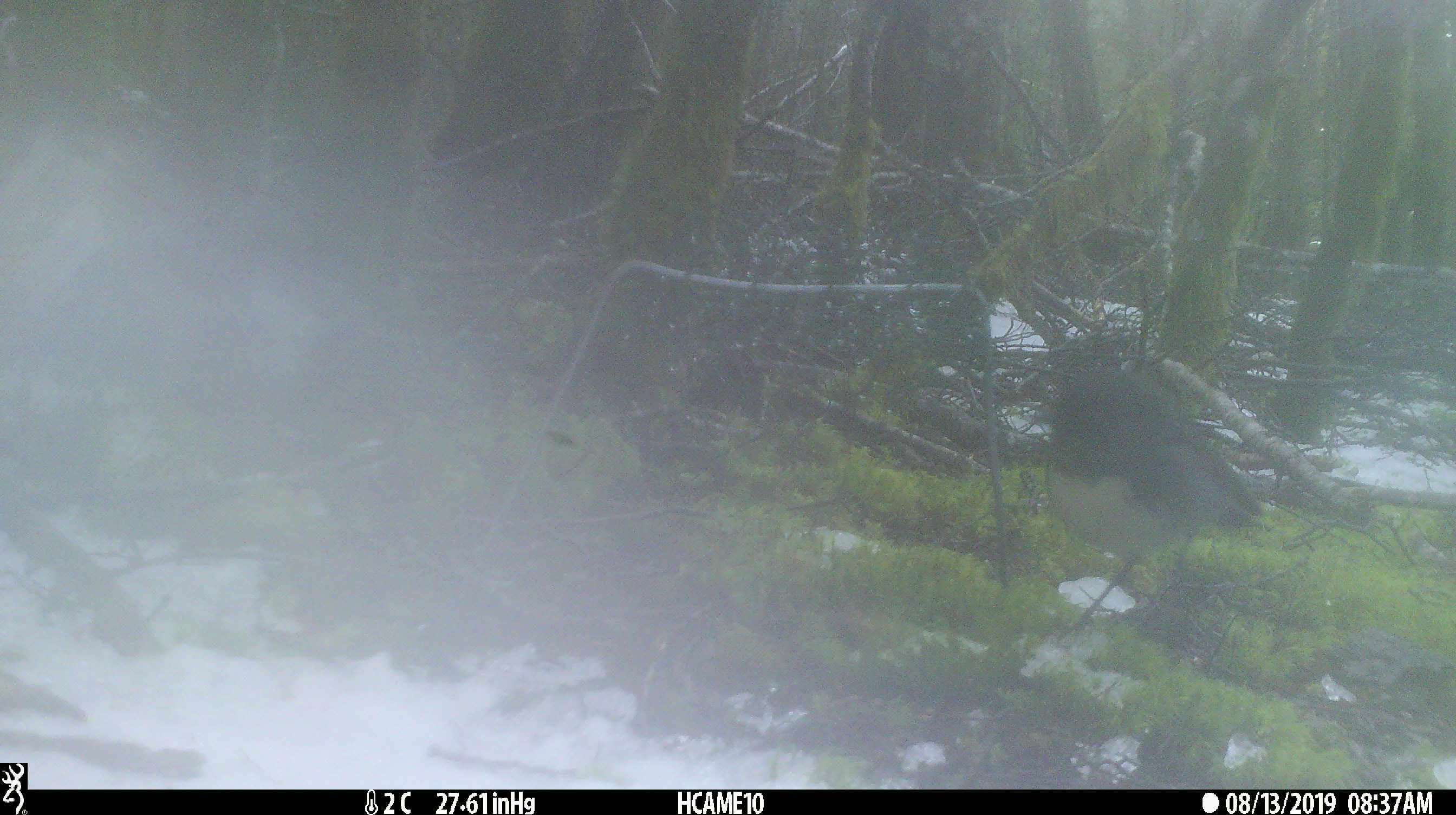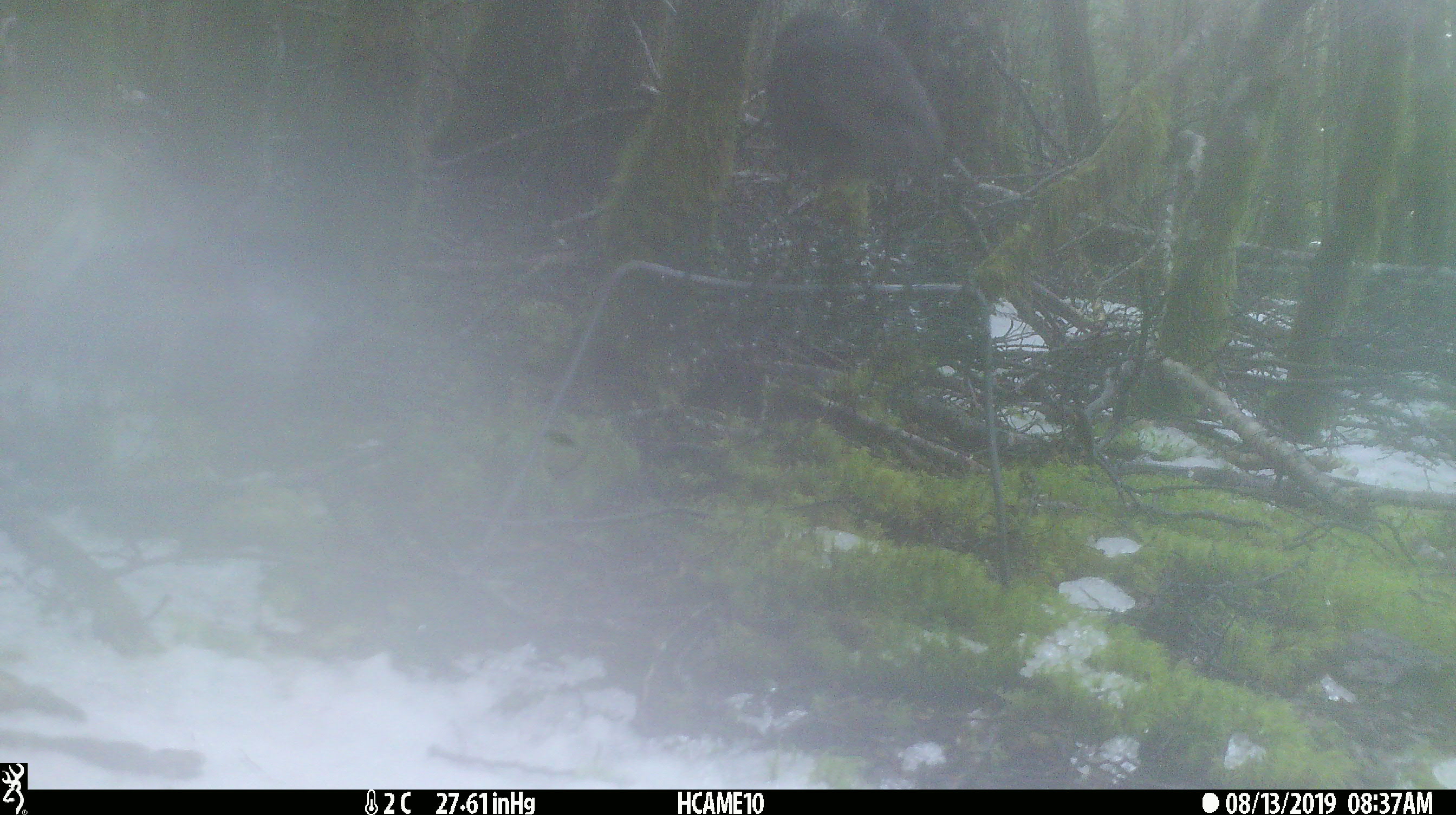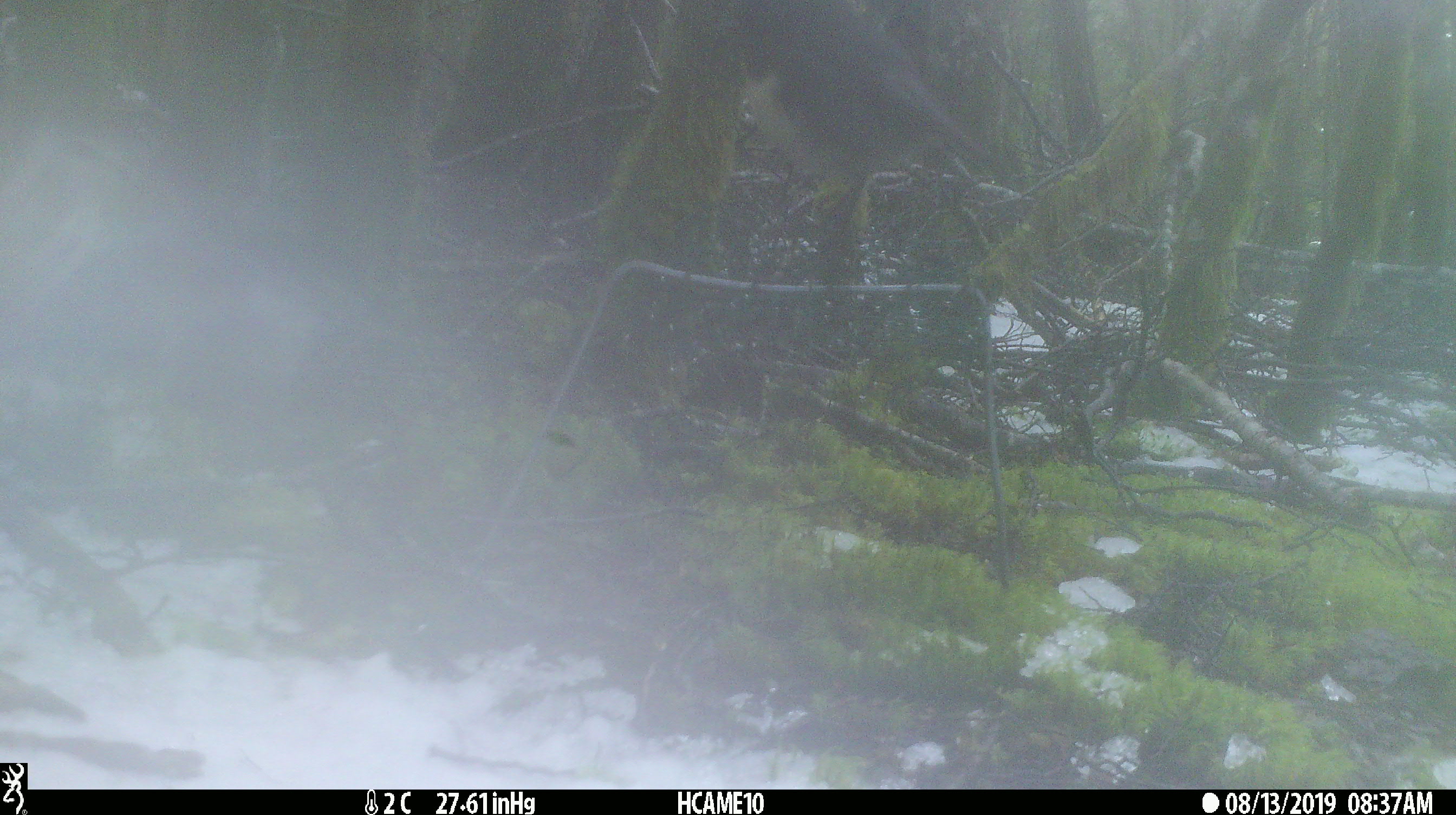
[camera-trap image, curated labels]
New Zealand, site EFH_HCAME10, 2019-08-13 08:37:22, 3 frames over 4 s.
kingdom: Animalia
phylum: Chordata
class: Aves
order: Passeriformes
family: Petroicidae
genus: Petroica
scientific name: Petroica australis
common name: new zealand robin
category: robin